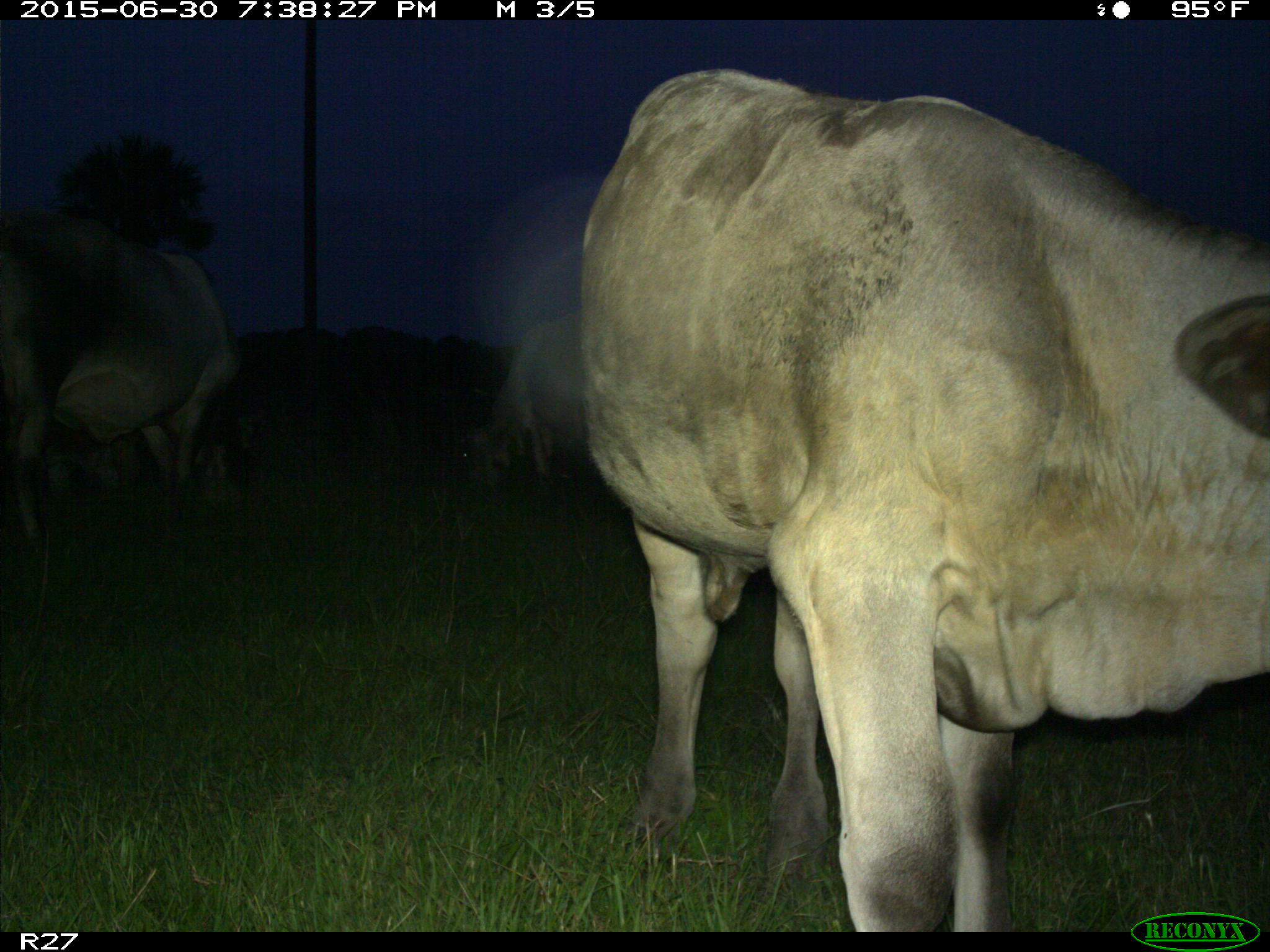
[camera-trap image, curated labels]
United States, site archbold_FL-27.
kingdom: Animalia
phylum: Chordata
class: Mammalia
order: Artiodactyla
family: Bovidae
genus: Bos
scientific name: Bos taurus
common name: domestic cow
Bos taurus (domestic cow).